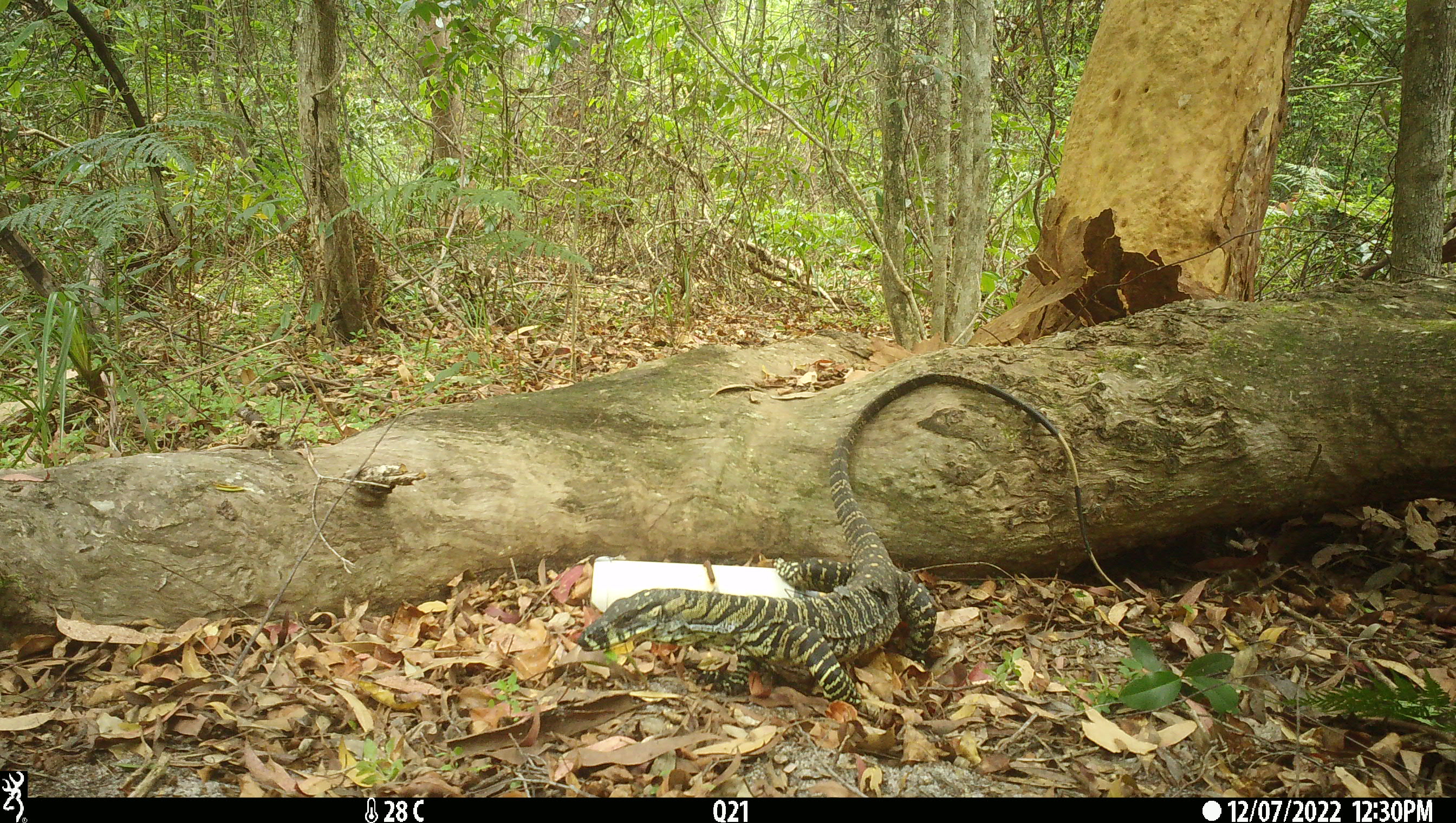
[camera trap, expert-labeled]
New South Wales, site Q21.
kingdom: Animalia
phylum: Chordata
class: Reptilia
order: Squamata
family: Varanidae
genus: Varanus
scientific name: Varanus varius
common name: lace monitor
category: goanna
Goanna (lace monitor) (Varanus varius).